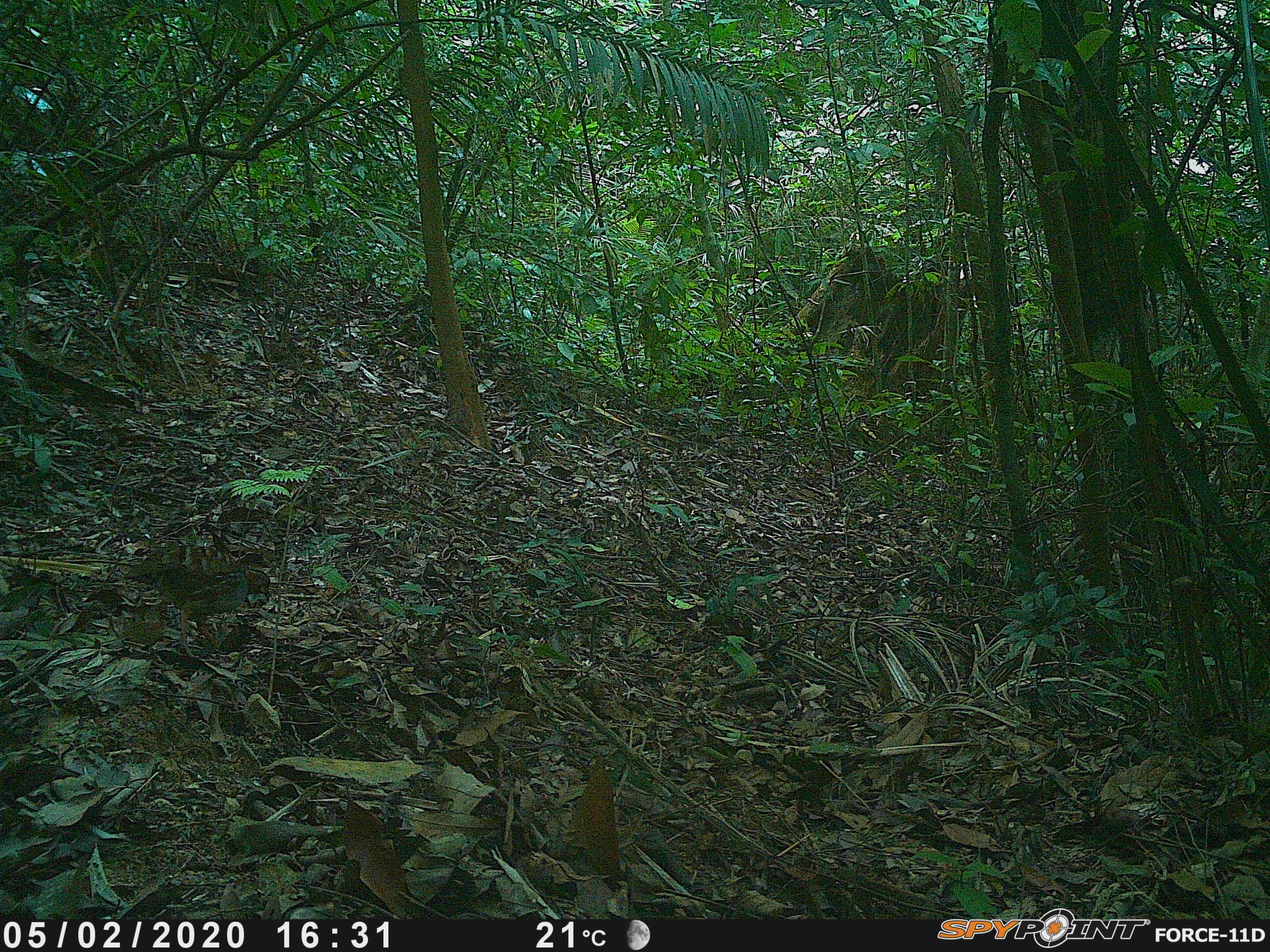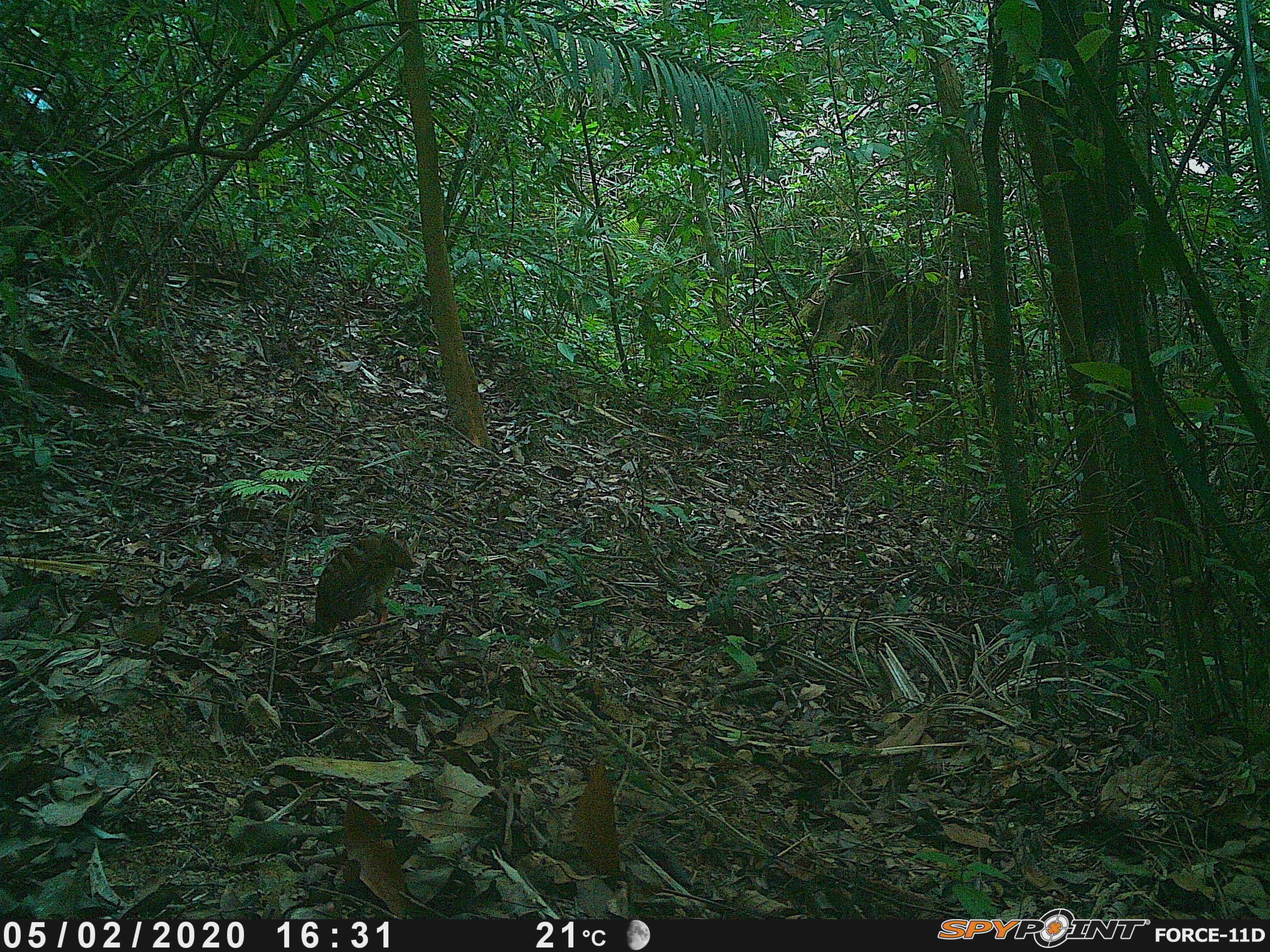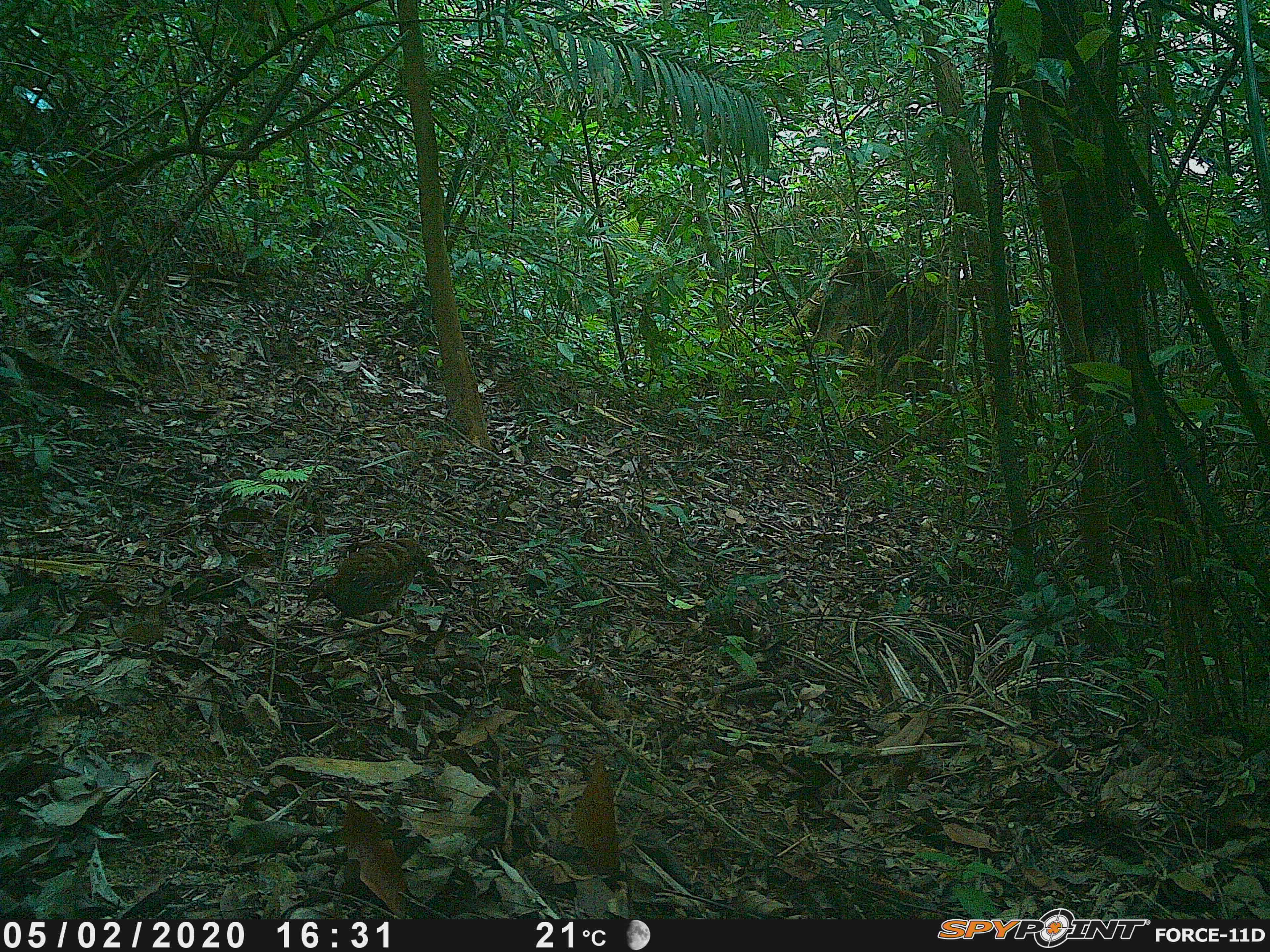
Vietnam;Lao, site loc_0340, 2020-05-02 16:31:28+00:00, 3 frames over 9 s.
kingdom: Animalia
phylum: Chordata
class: Aves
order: Galliformes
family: Phasianidae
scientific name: Phasianidae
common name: partridge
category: unidentified partridge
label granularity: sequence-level